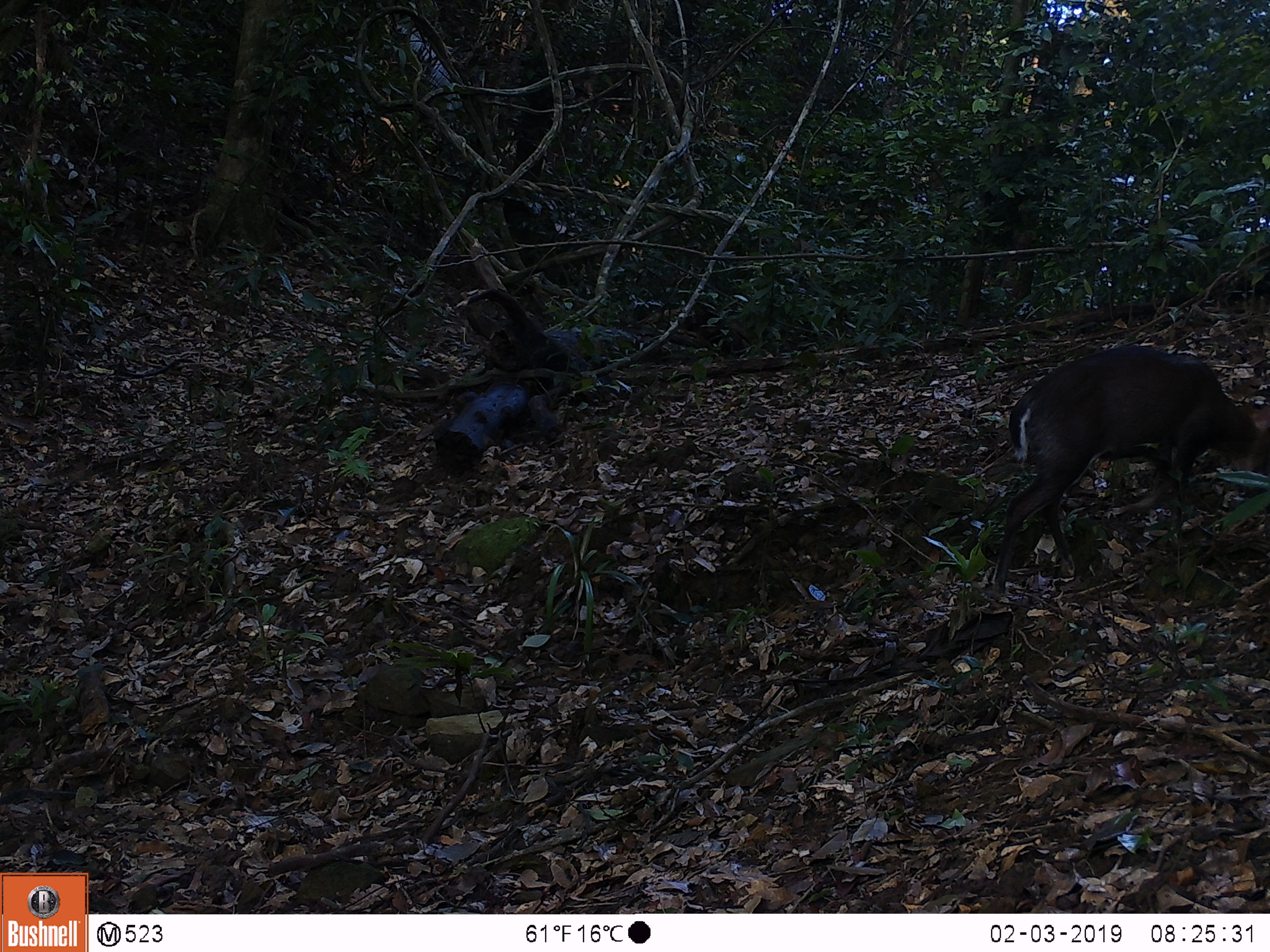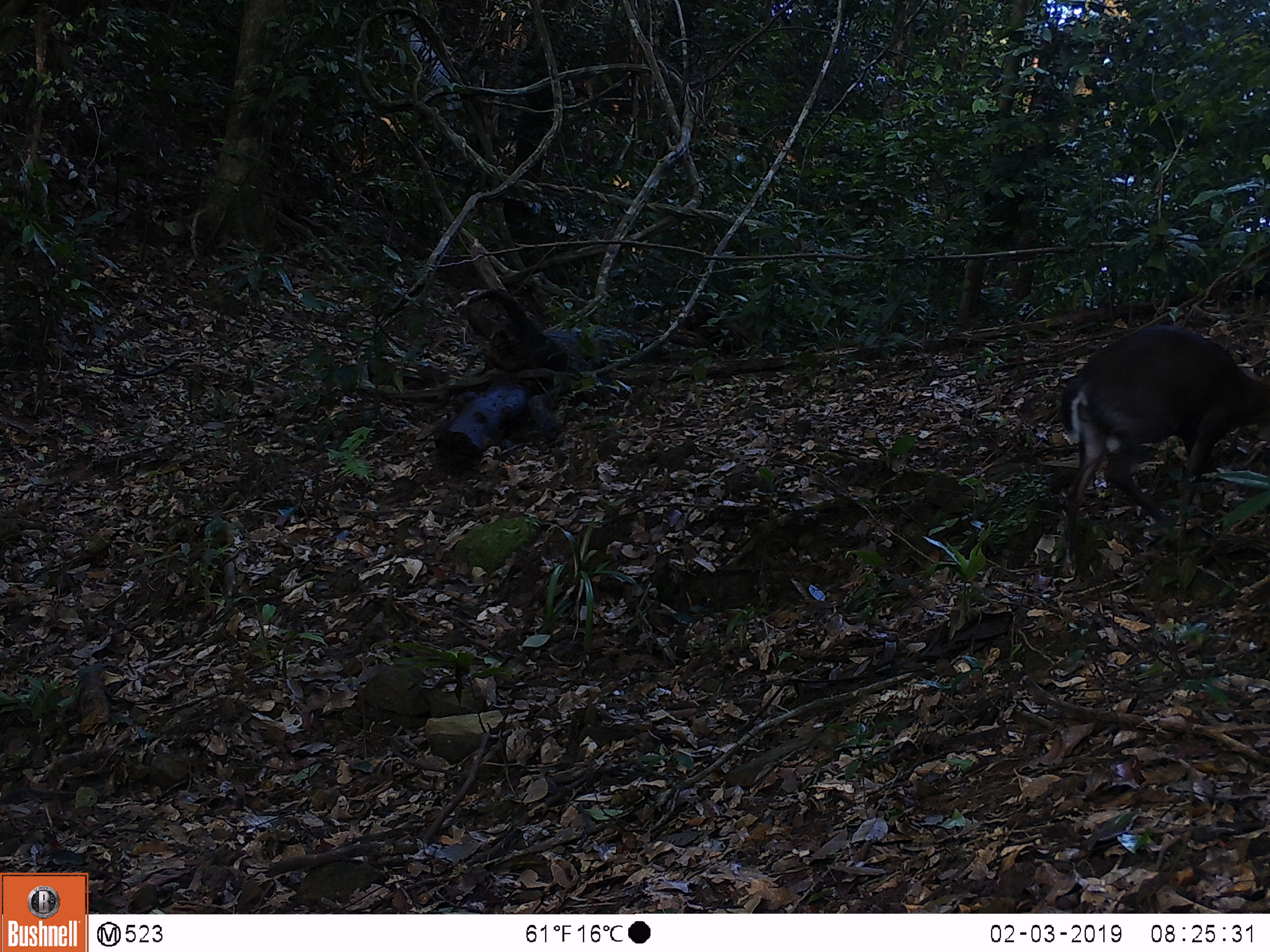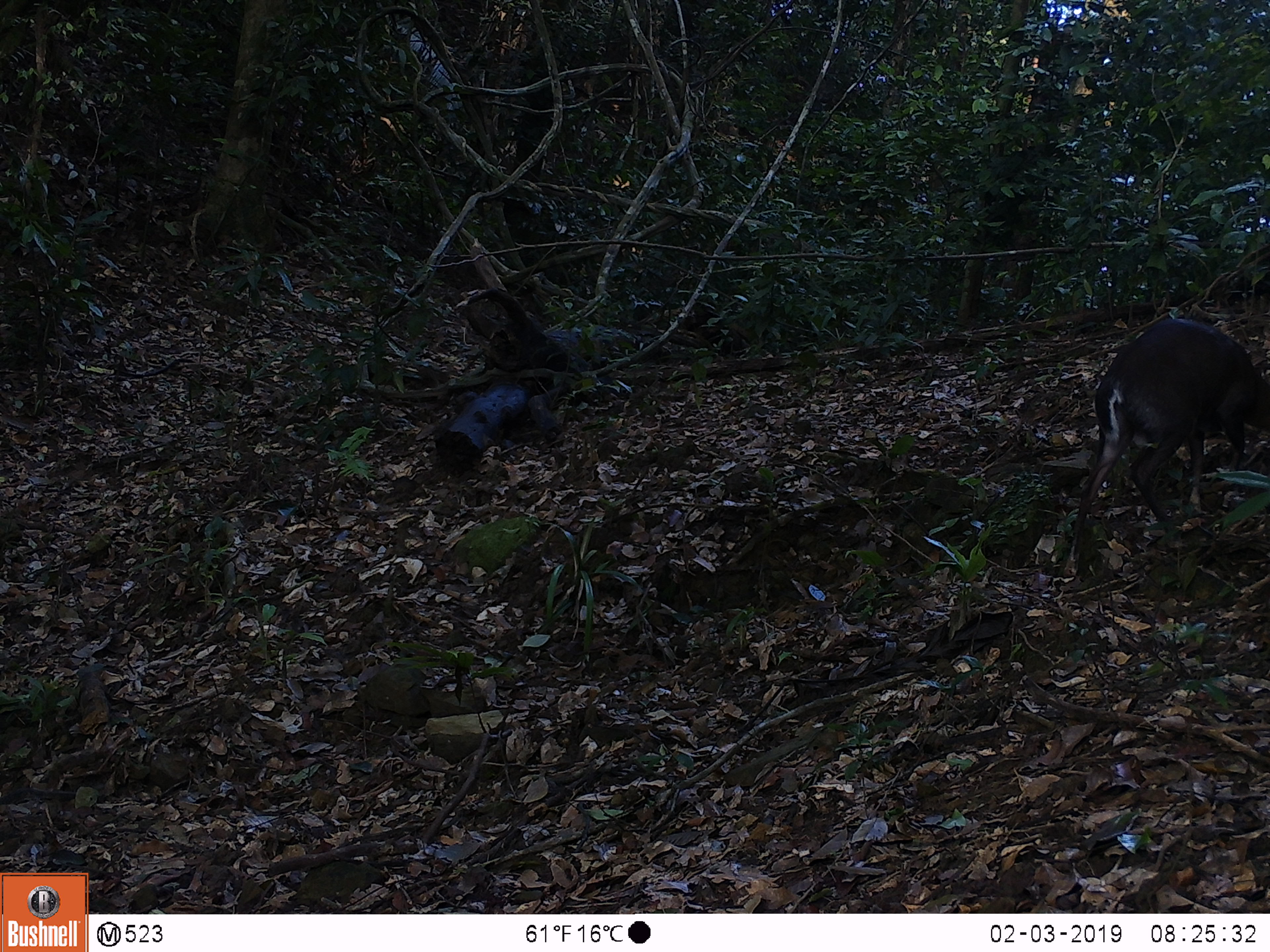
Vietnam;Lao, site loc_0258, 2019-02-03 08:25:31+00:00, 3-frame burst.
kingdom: Animalia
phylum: Chordata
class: Mammalia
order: Artiodactyla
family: Cervidae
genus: Muntiacus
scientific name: Muntiacus rooseveltorum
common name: roosevelt's muntjac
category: roosevelts muntjac group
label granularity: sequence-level